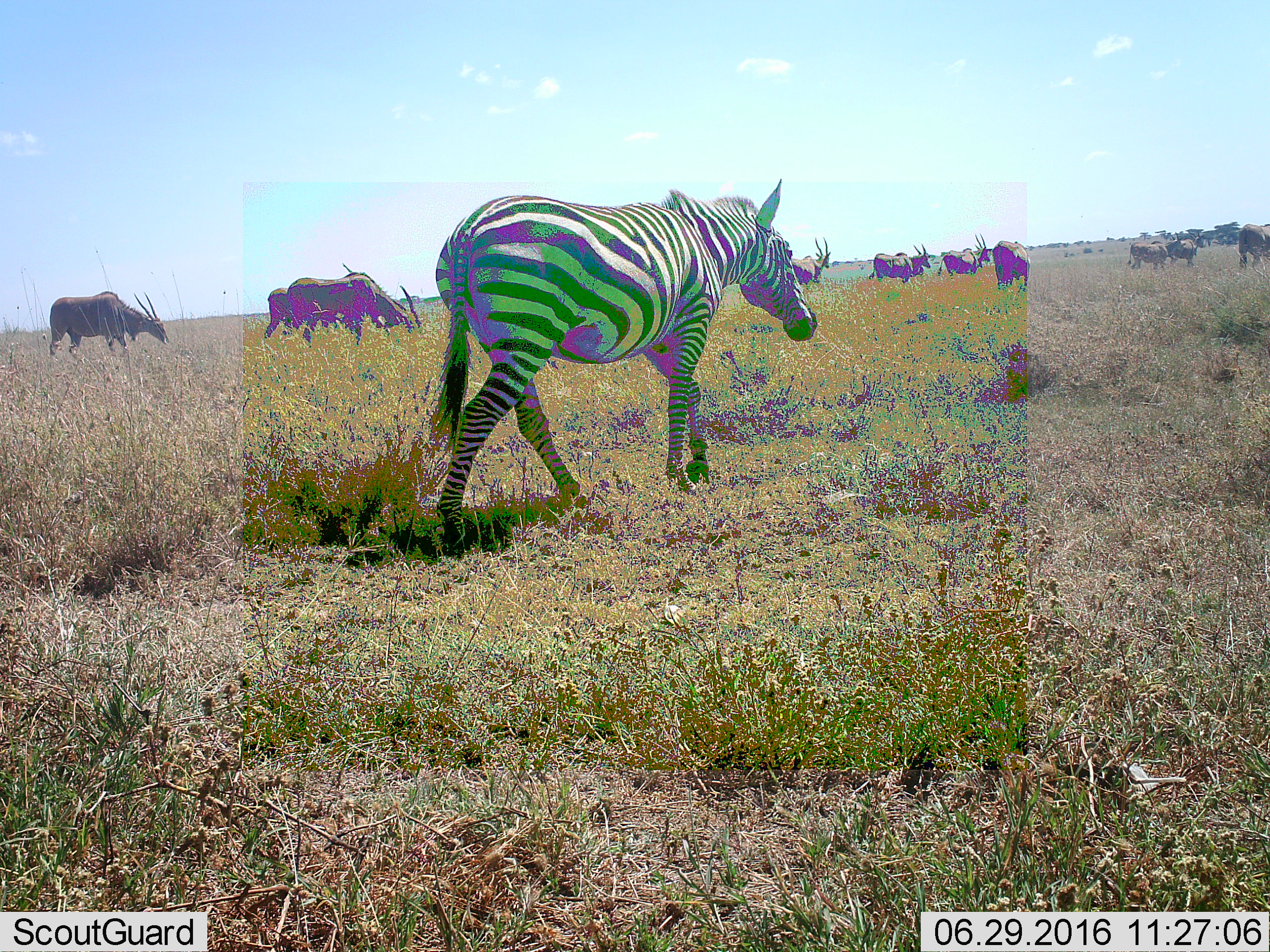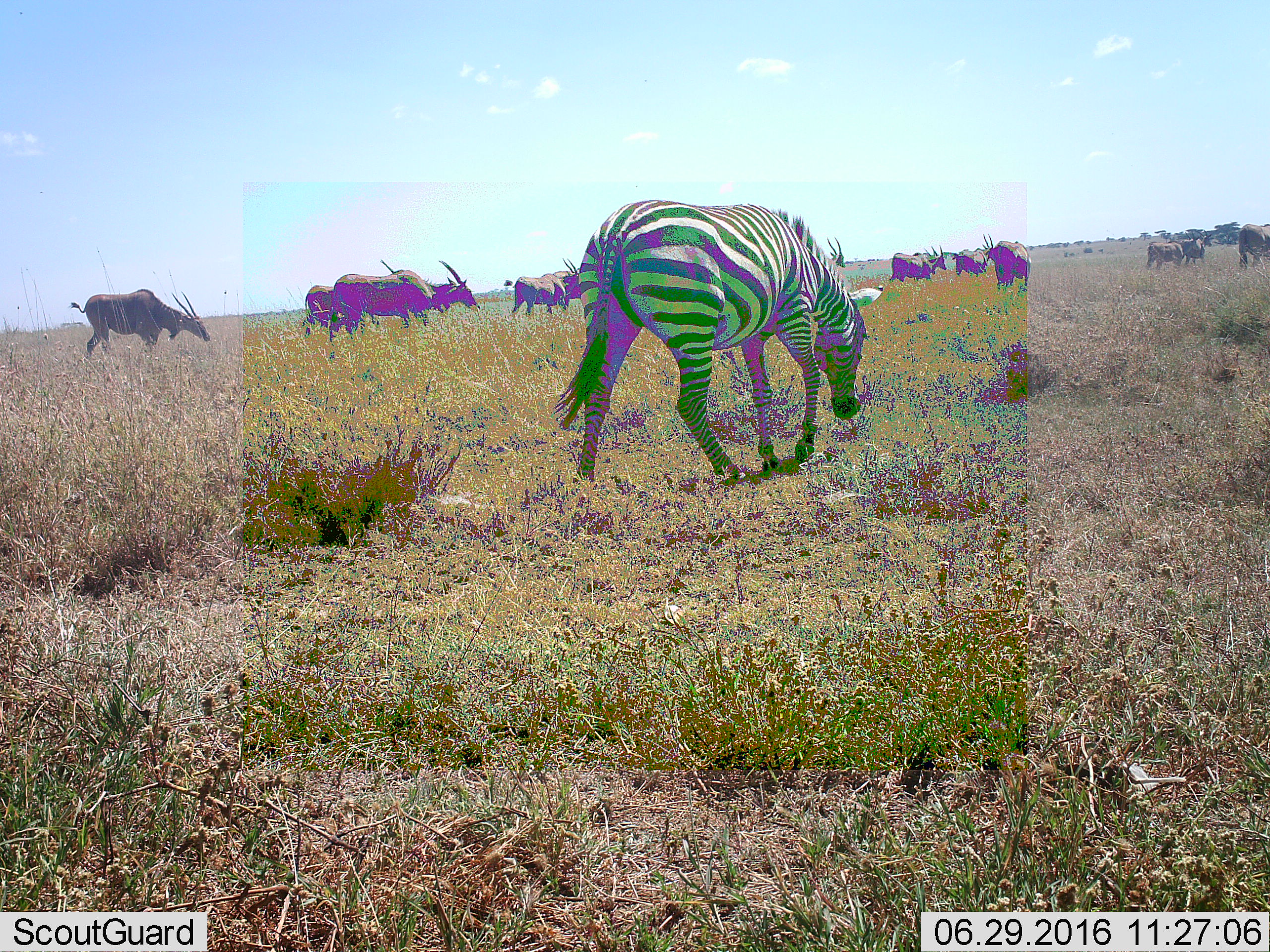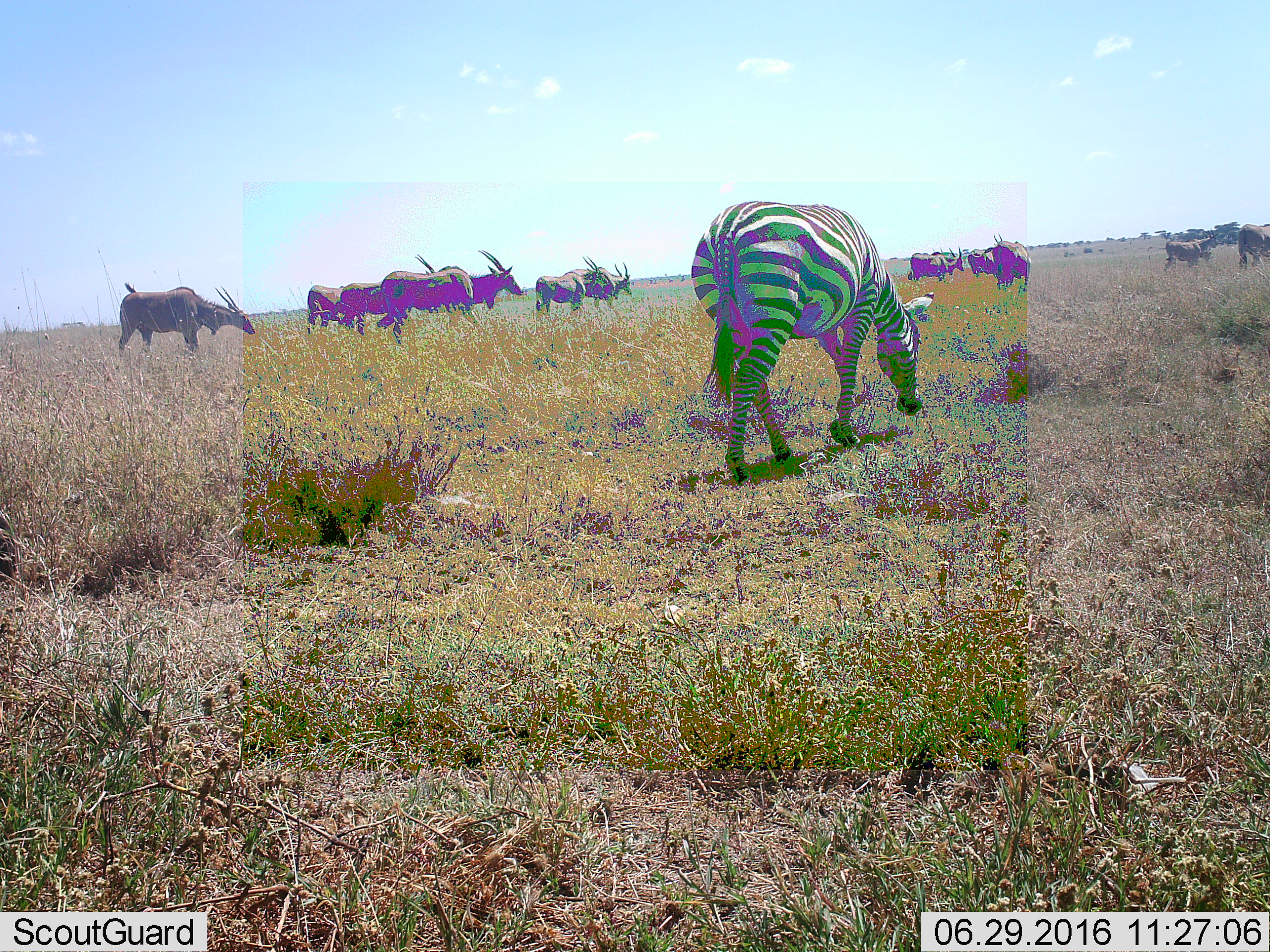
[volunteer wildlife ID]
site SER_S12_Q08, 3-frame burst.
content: unidentified animal